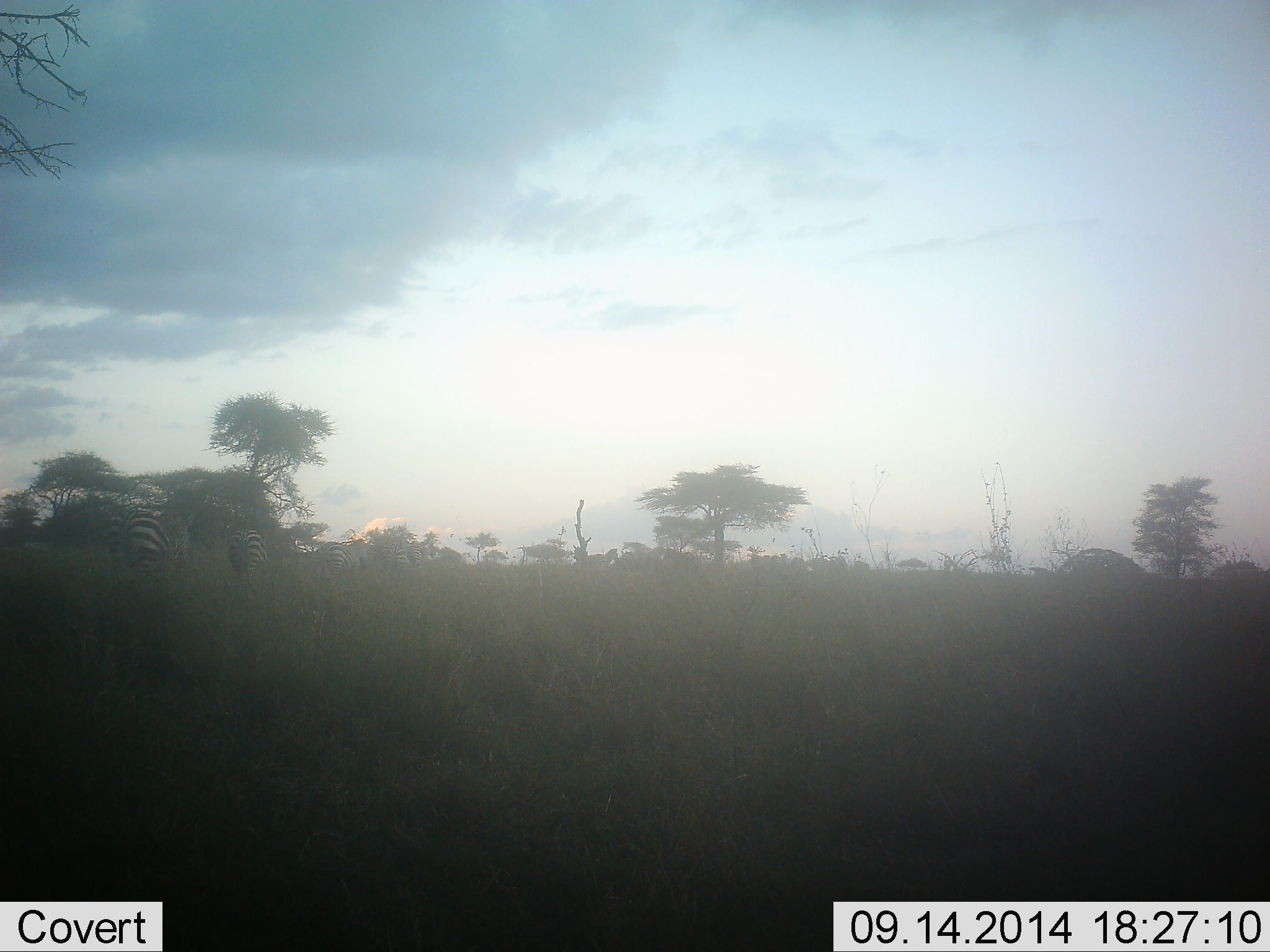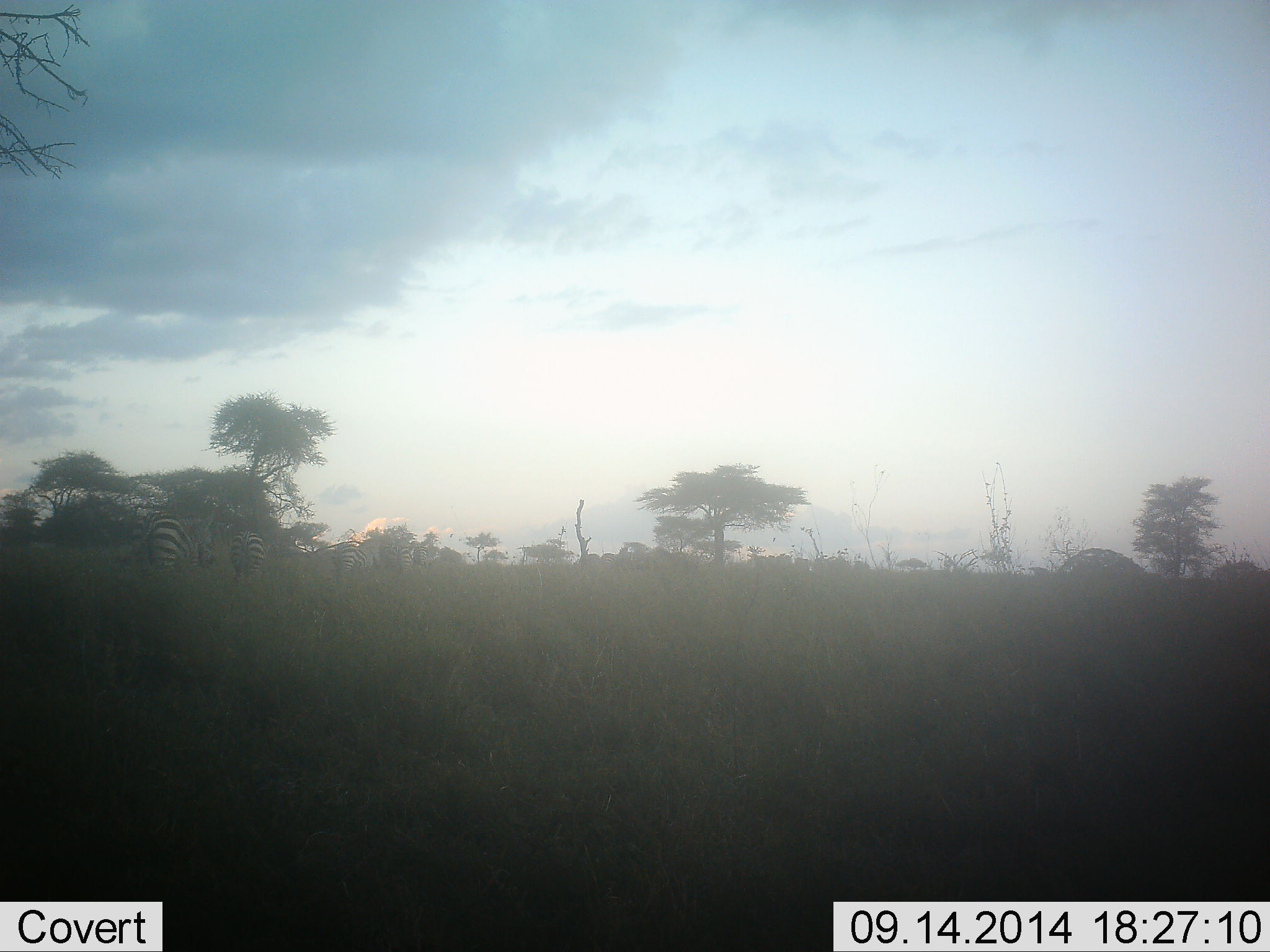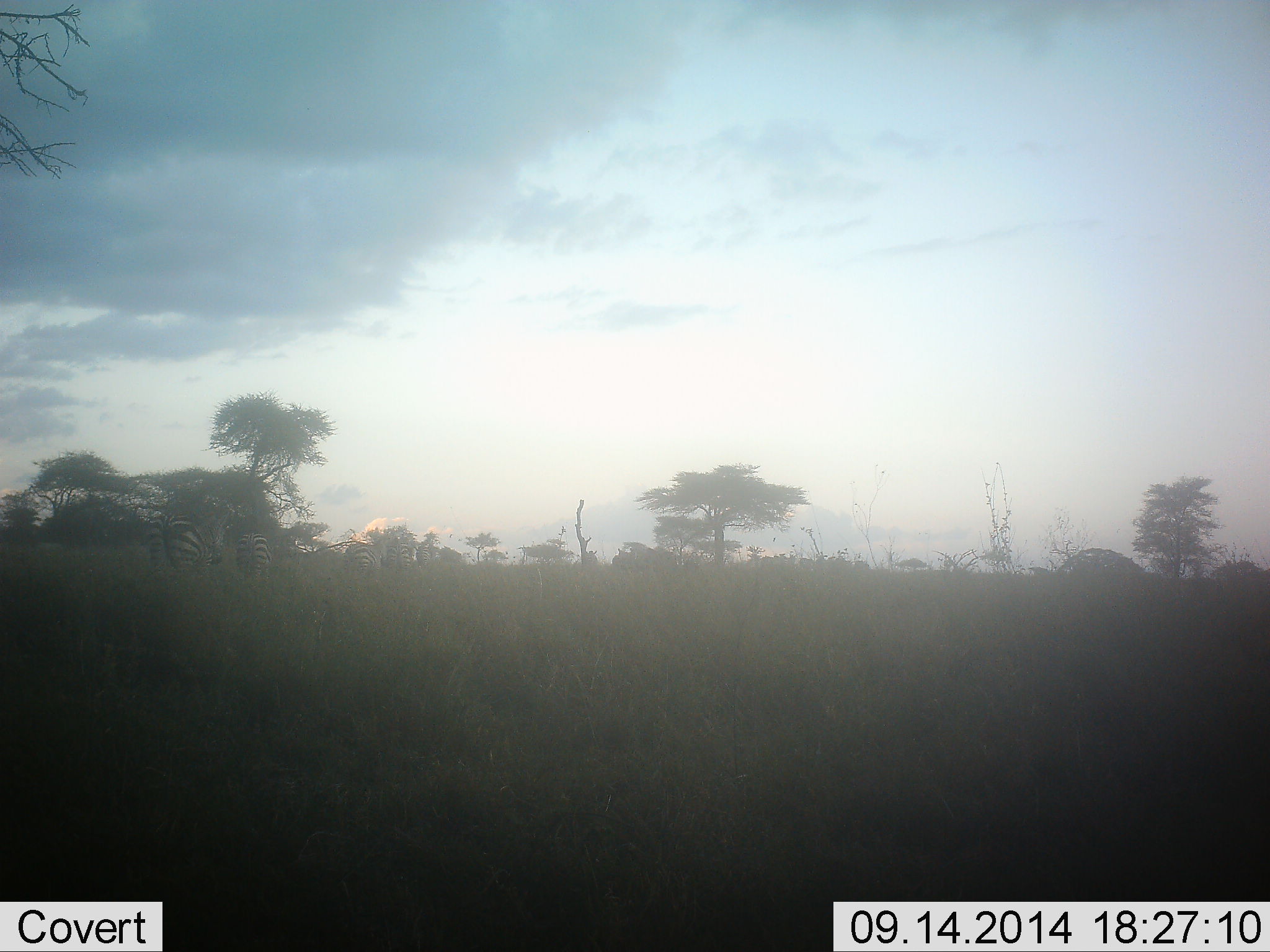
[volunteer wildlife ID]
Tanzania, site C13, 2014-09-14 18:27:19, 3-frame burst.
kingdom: Animalia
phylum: Chordata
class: Mammalia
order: Perissodactyla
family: Equidae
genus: Equus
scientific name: Equus quagga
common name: plains zebra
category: zebra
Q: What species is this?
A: Zebra (plains zebra) (Equus quagga).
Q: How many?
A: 11-50.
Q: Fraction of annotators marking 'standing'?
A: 0%.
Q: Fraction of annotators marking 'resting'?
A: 0%.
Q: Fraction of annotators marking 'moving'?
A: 100%.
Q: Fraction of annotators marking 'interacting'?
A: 0%.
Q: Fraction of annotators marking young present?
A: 0%.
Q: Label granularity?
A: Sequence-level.